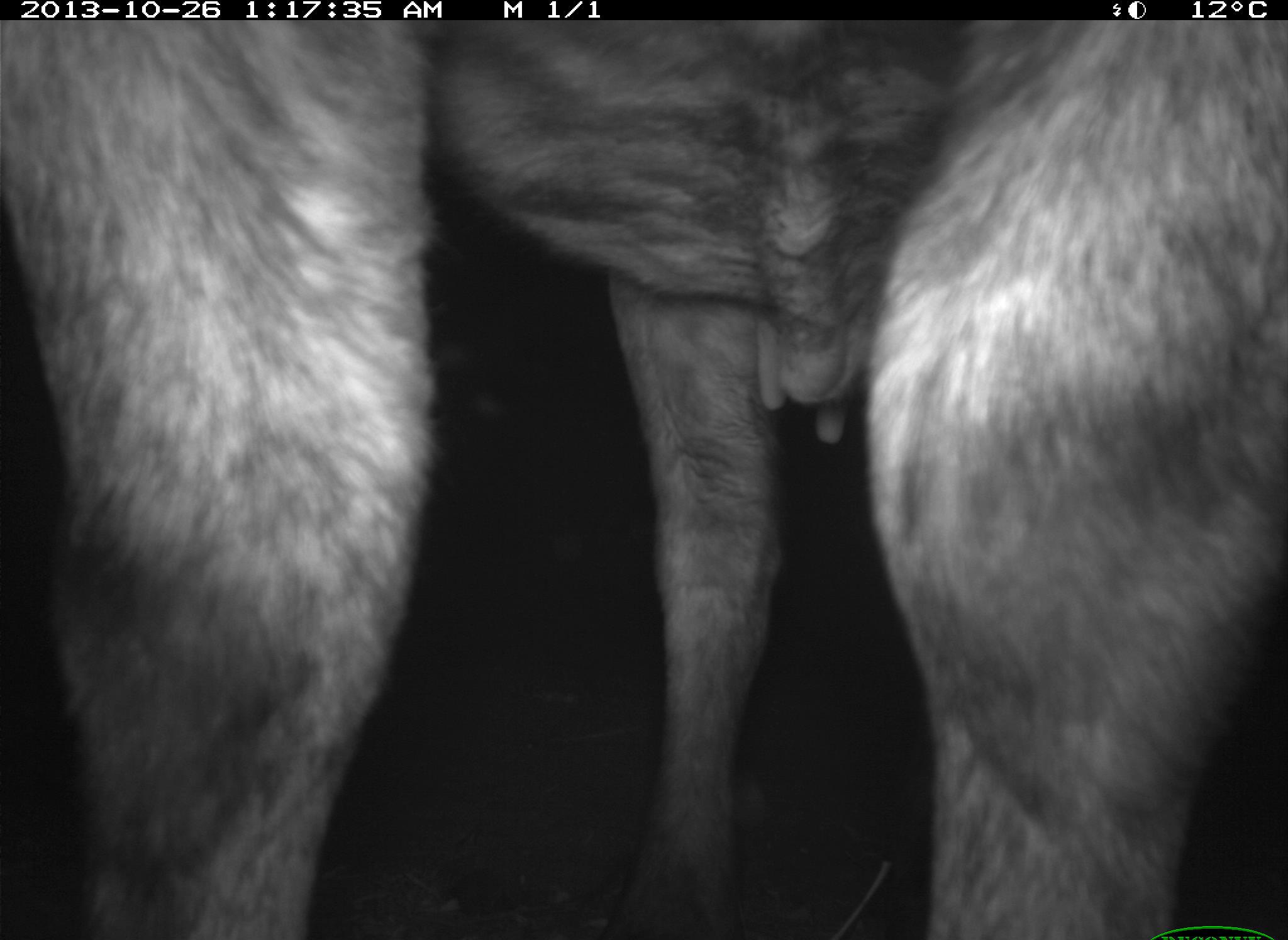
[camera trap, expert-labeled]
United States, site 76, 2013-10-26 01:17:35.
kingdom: Animalia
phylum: Chordata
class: Mammalia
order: Artiodactyla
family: Bovidae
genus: Bos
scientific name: Bos taurus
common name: cow